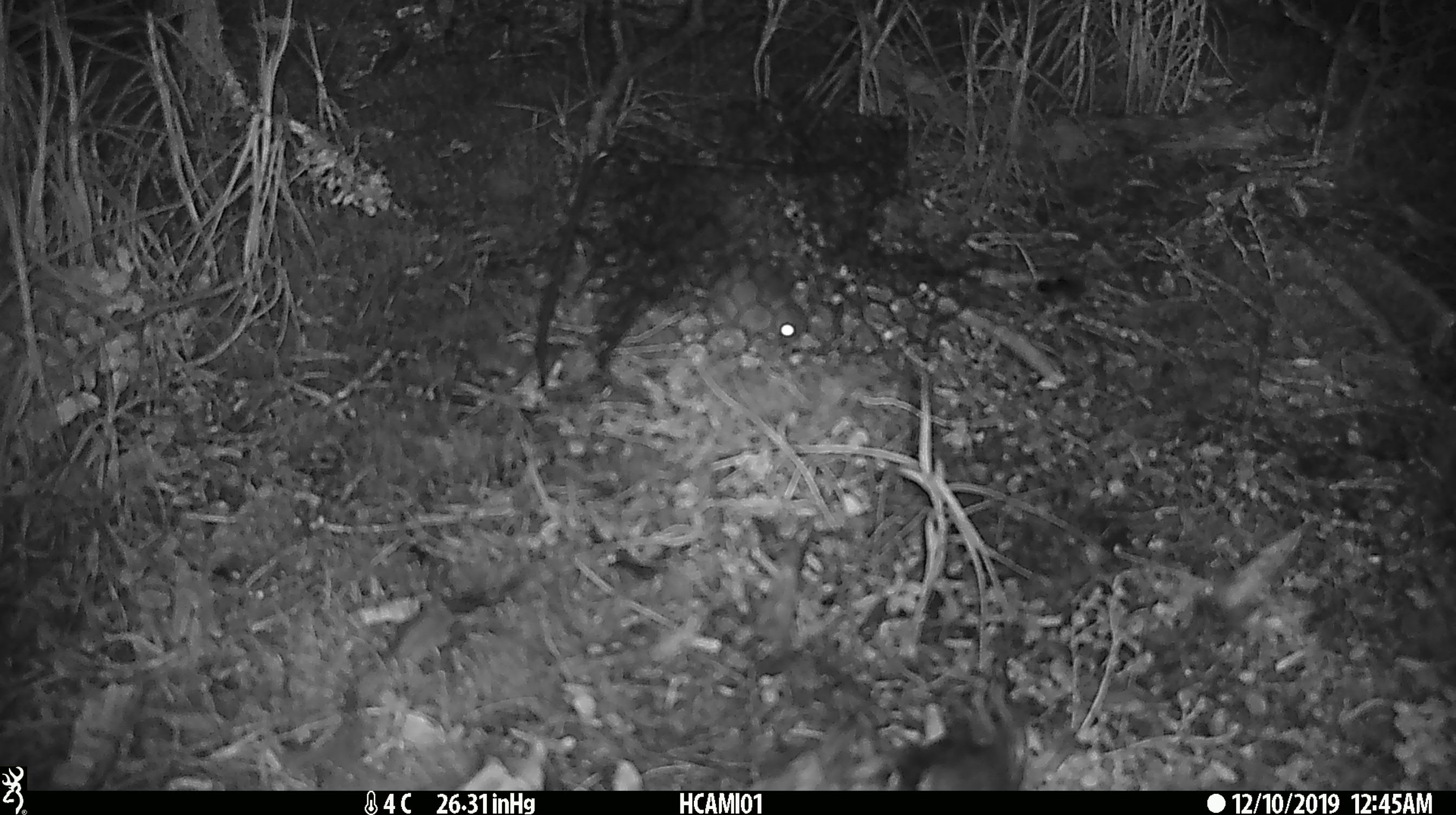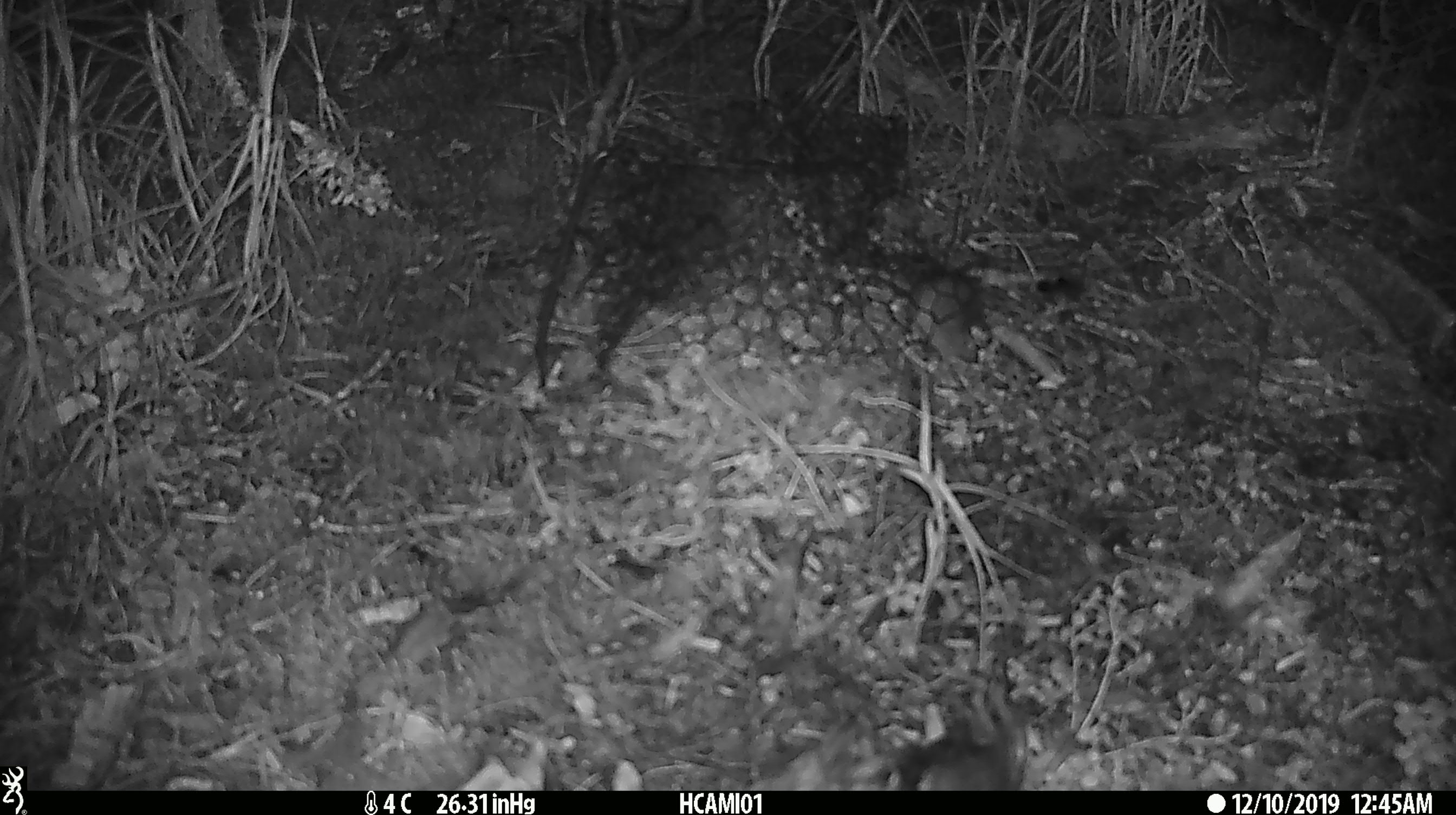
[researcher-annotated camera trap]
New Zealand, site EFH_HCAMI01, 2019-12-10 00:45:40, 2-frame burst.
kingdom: Animalia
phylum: Chordata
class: Mammalia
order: Rodentia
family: Muridae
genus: Mus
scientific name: Mus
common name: mouse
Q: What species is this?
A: Mouse (Mus).